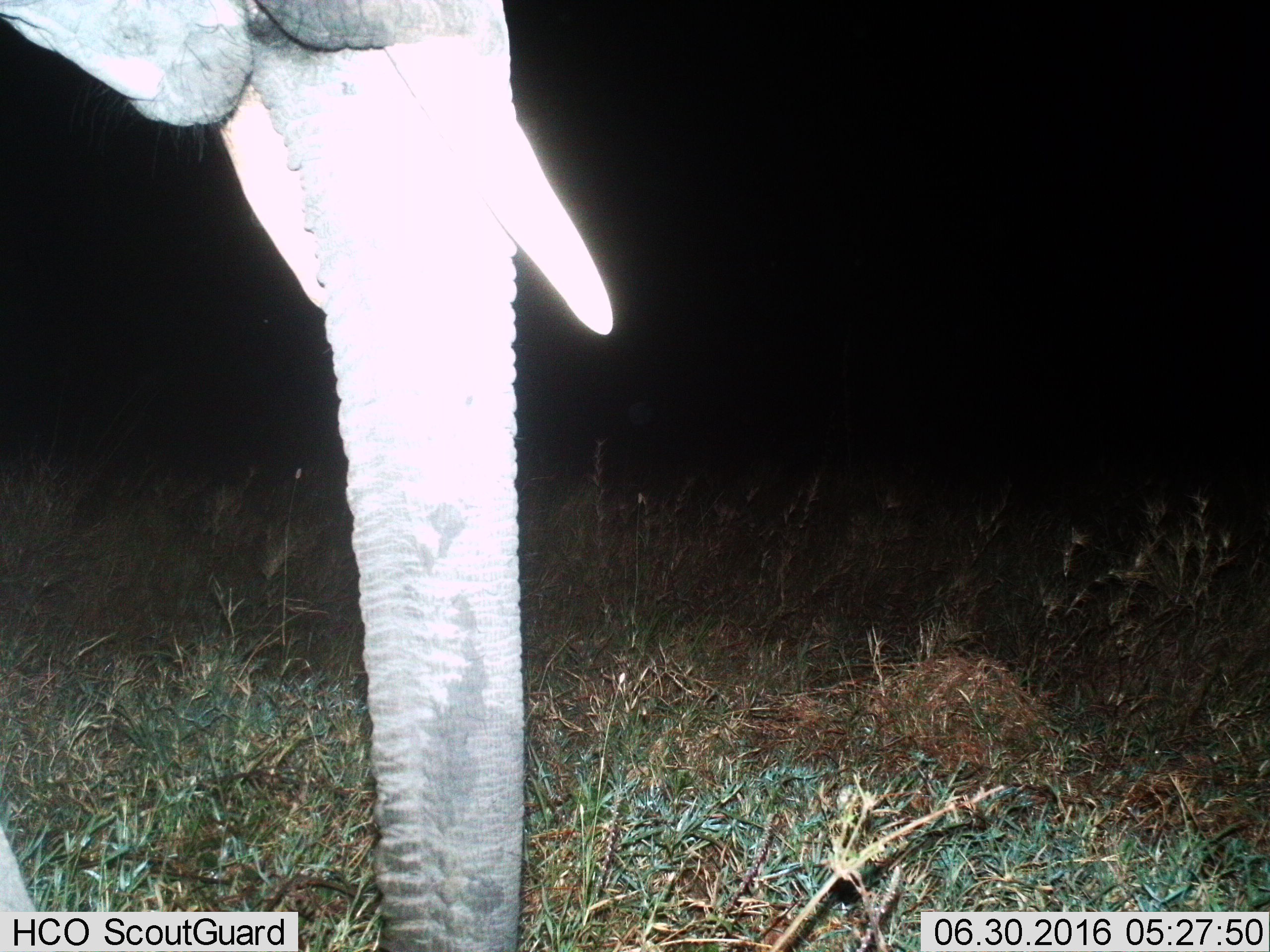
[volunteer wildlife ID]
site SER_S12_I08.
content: unidentified animal